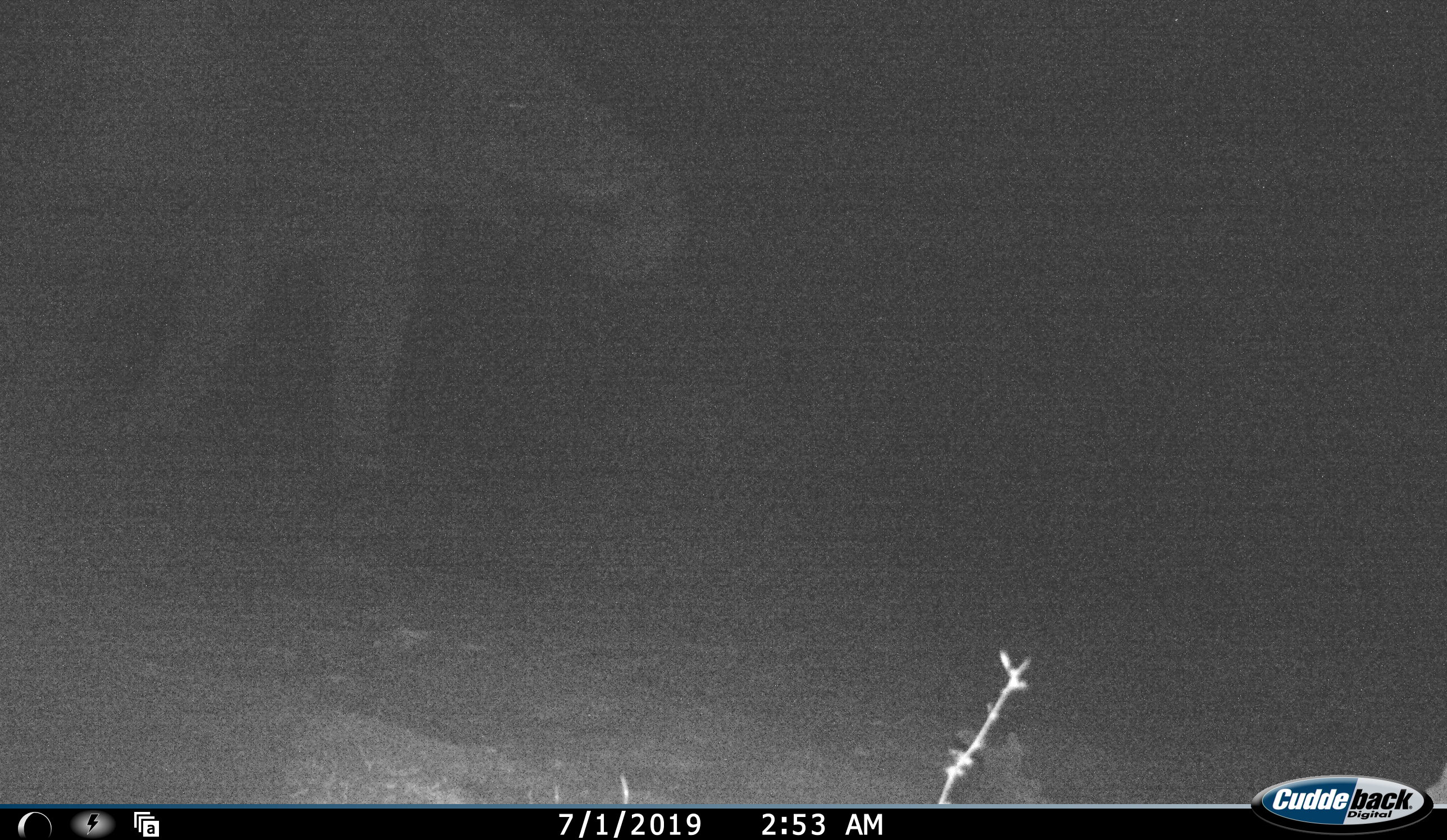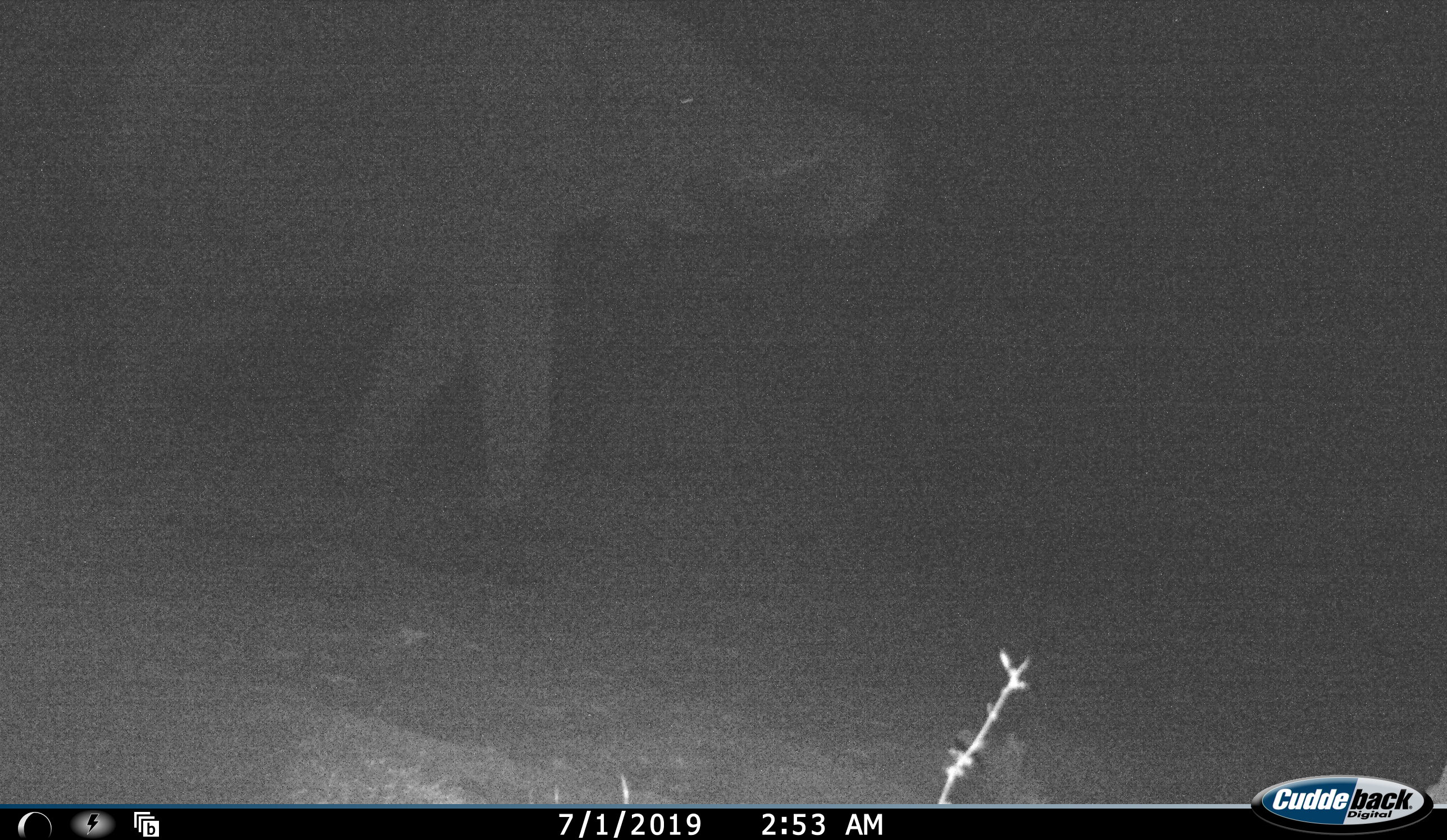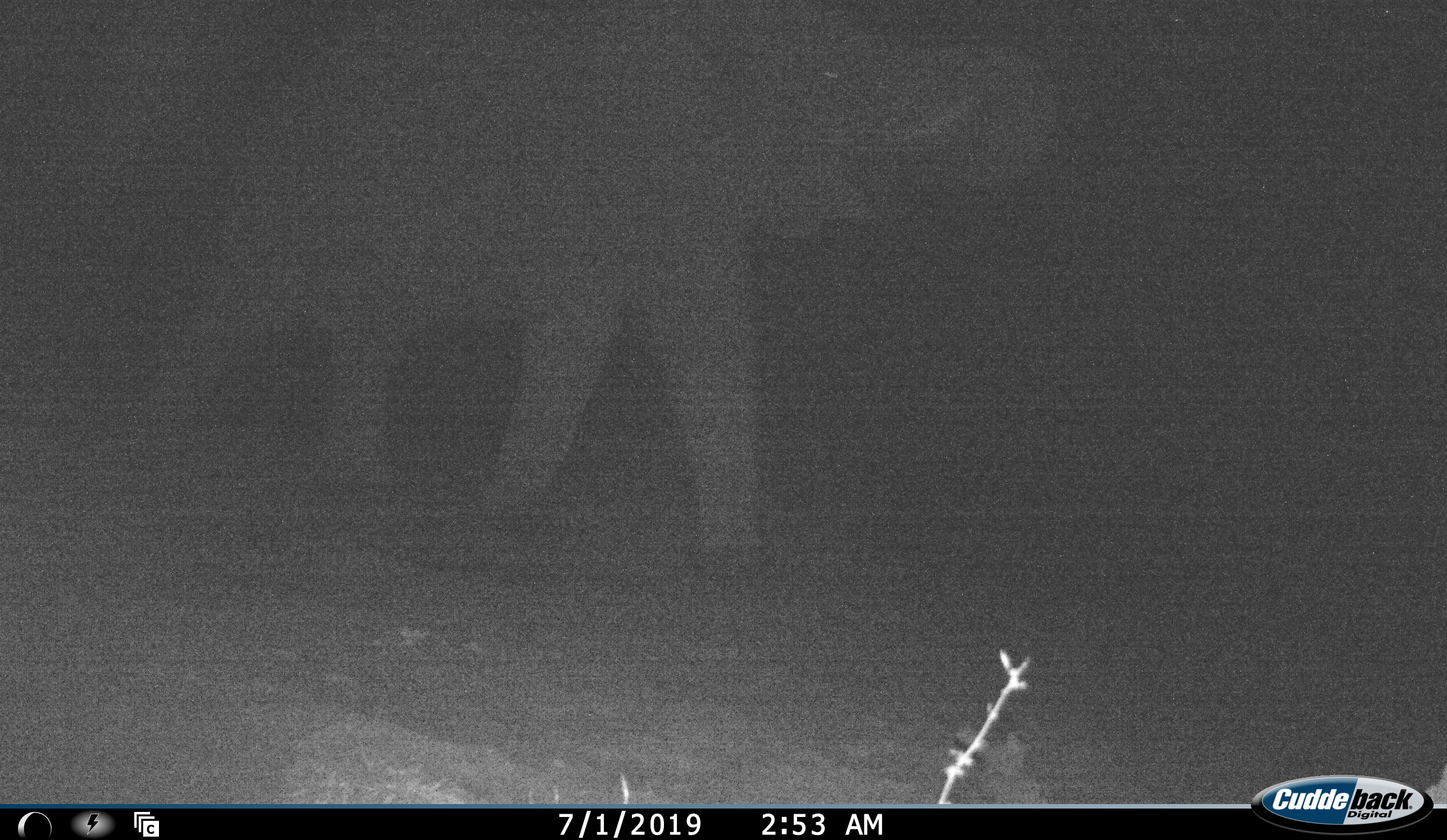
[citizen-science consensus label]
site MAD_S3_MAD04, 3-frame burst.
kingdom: Animalia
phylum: Chordata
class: Mammalia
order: Proboscidea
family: Elephantidae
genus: Loxodonta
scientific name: Loxodonta africana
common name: african bush elephant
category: elephant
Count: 1.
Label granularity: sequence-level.